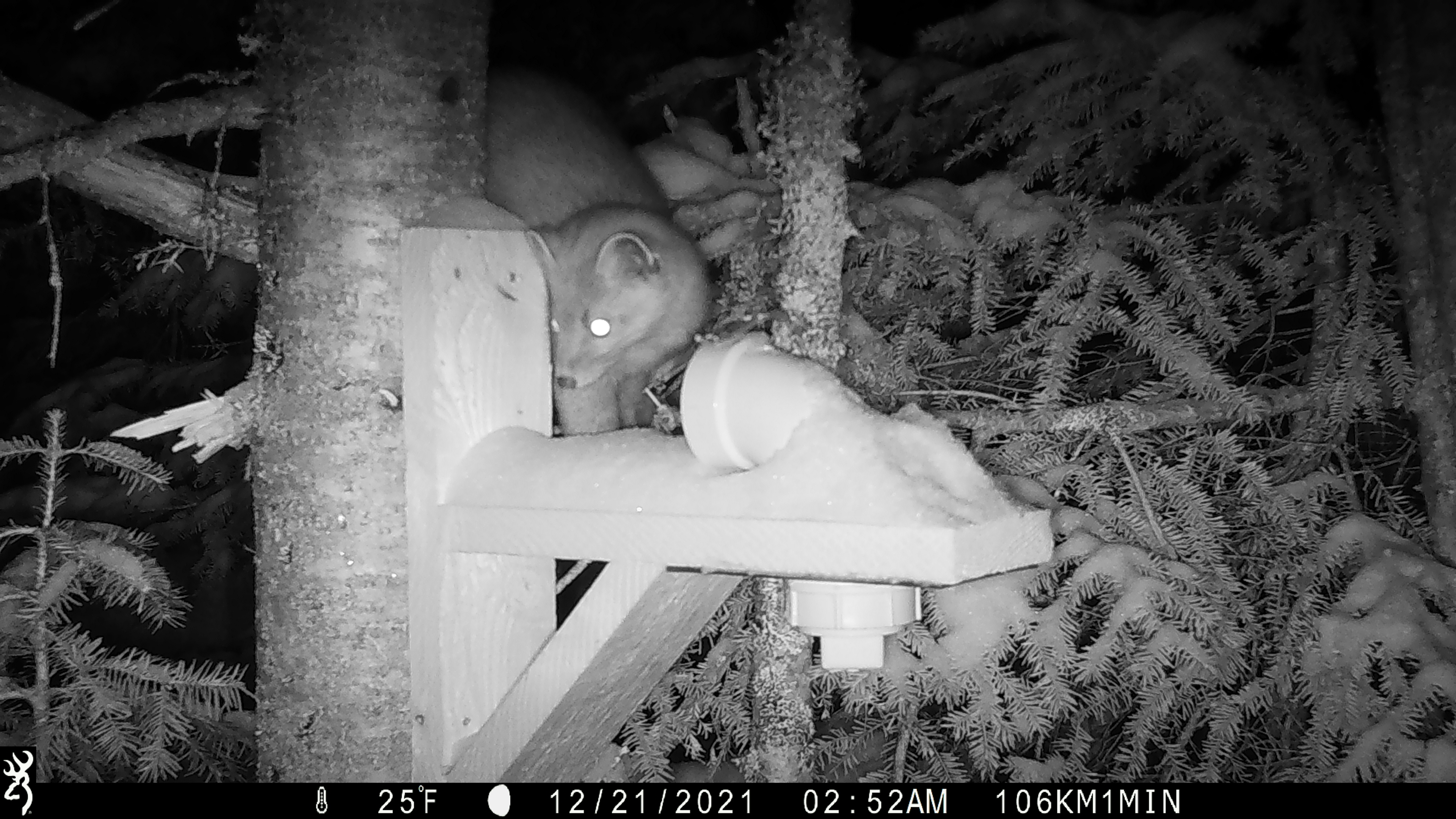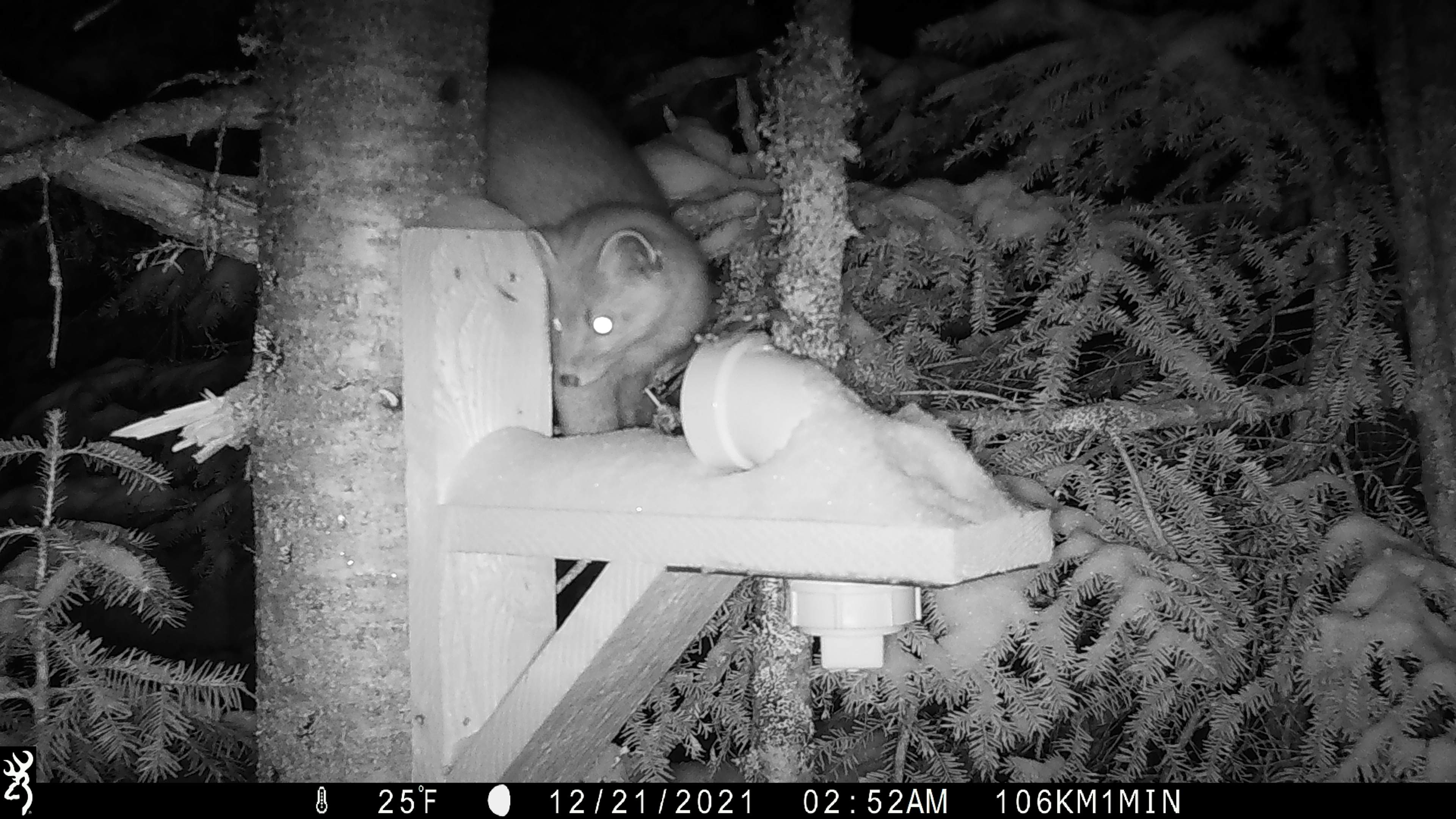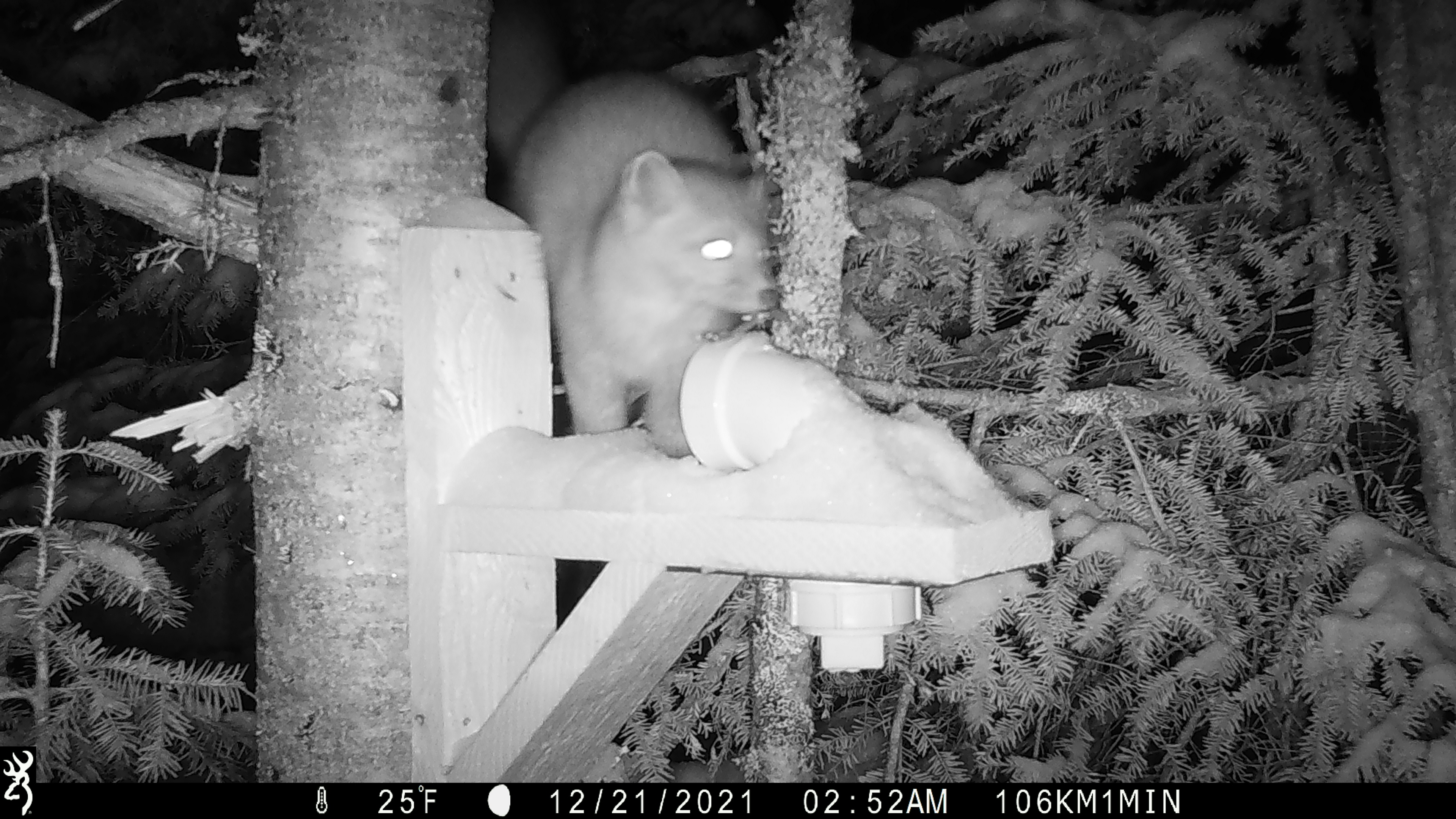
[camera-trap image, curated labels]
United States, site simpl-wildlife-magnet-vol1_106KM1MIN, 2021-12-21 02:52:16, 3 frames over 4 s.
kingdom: Animalia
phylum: Chordata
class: Mammalia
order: Carnivora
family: Mustelidae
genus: Martes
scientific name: Martes americana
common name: american marten